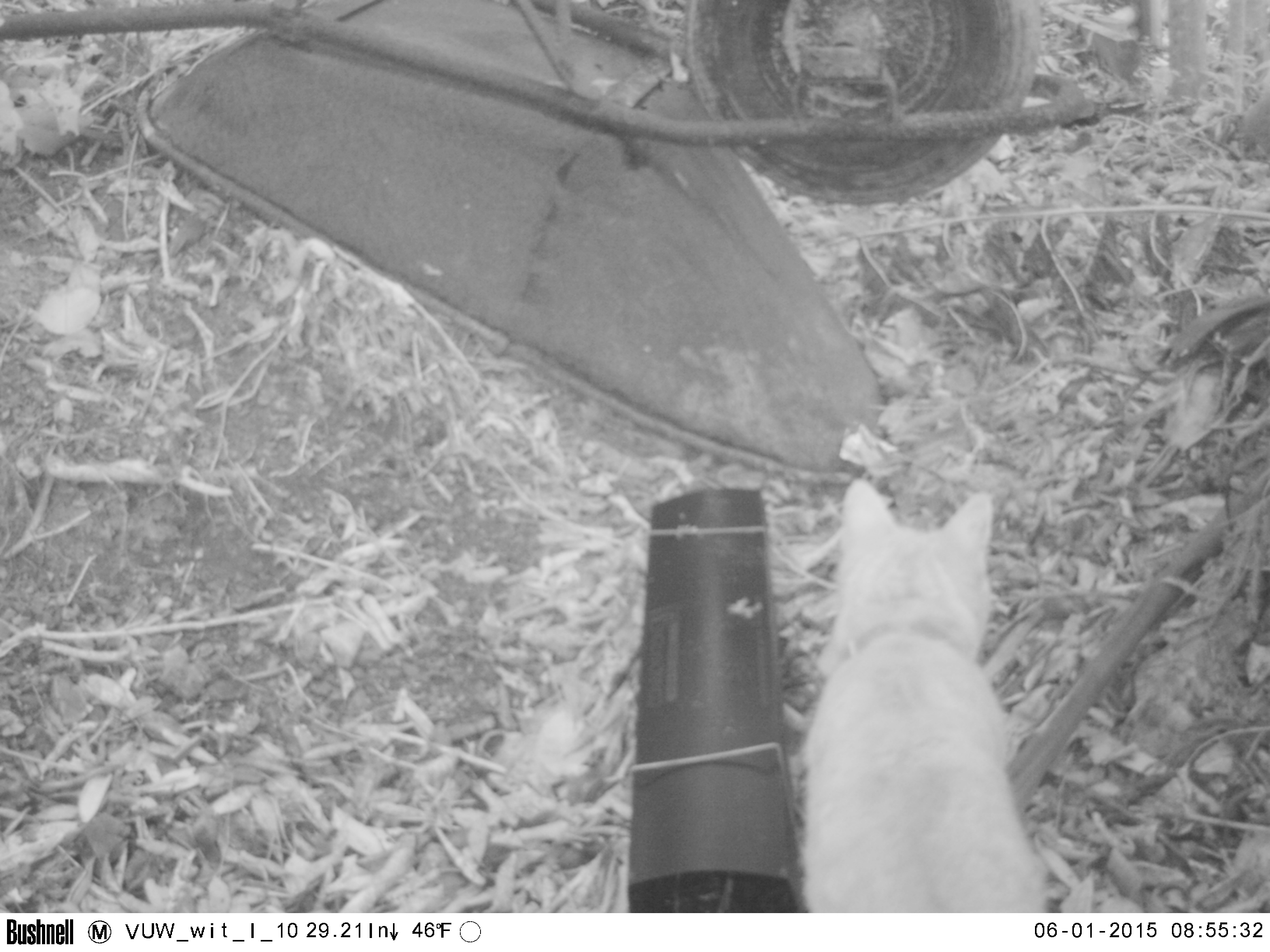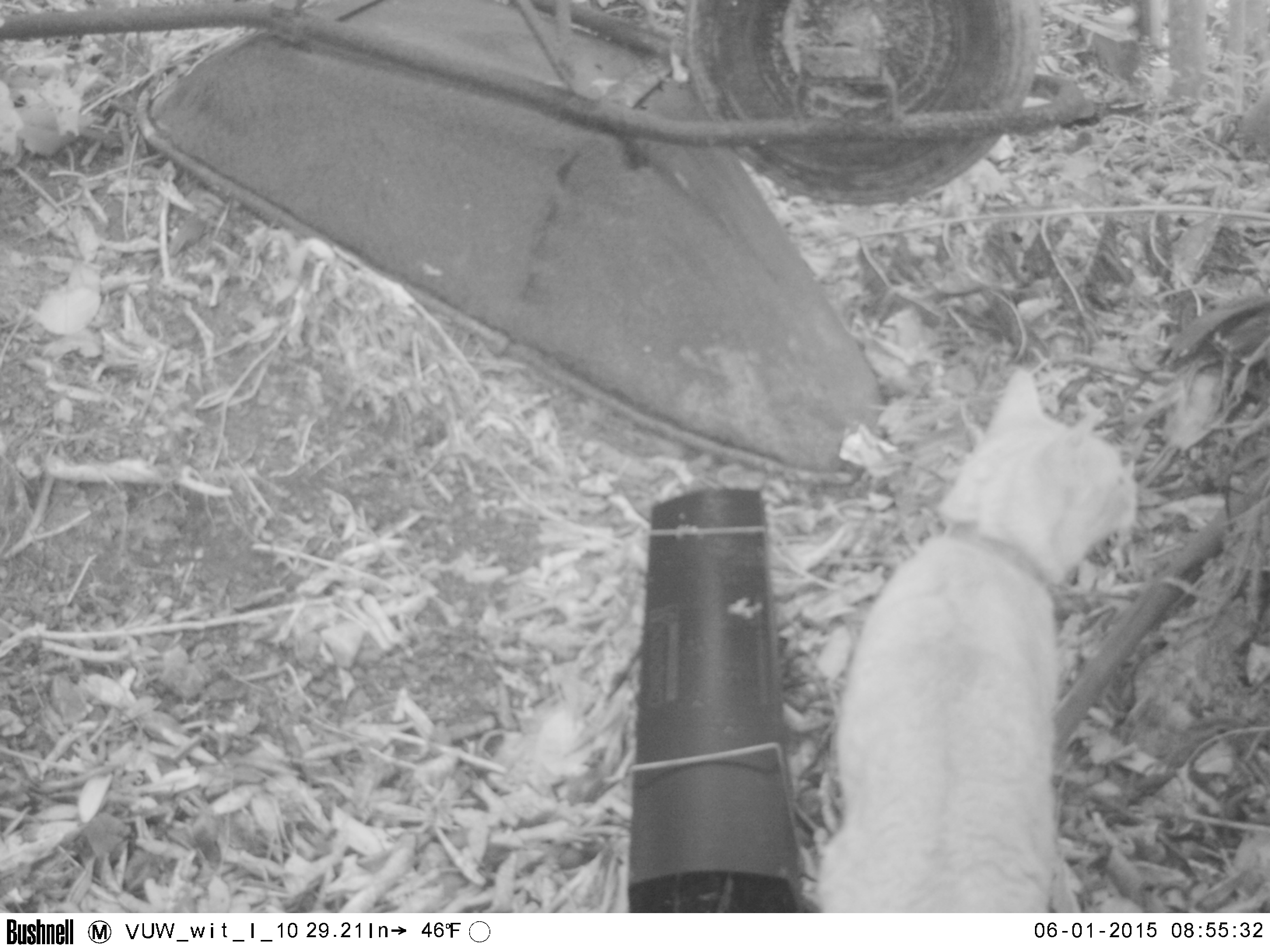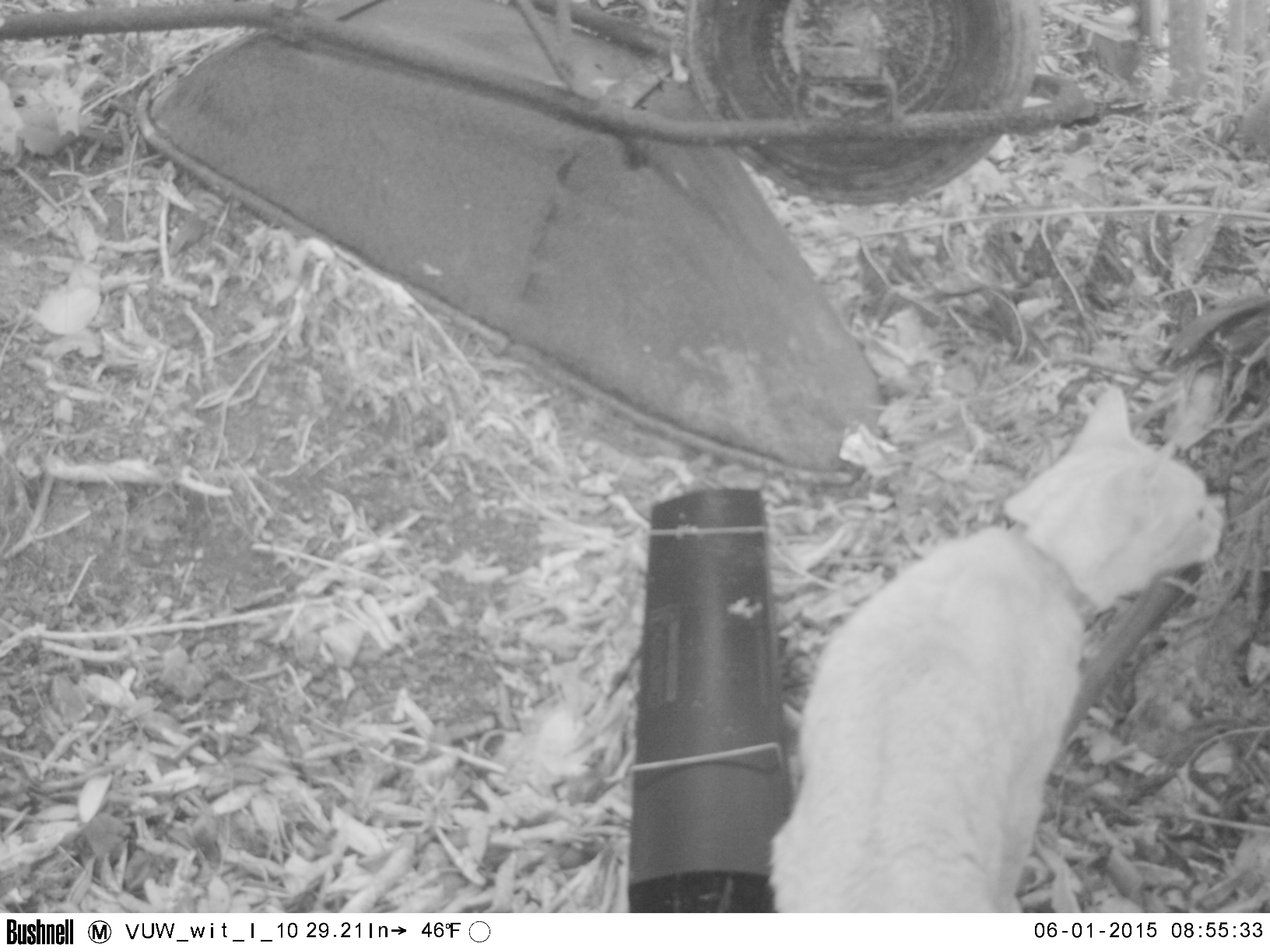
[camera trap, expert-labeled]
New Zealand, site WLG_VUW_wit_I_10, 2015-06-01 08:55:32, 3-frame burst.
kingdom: Animalia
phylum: Chordata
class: Mammalia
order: Carnivora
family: Felidae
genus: Felis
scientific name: Felis catus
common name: domestic cat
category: cat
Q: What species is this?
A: Cat (domestic cat) (Felis catus).